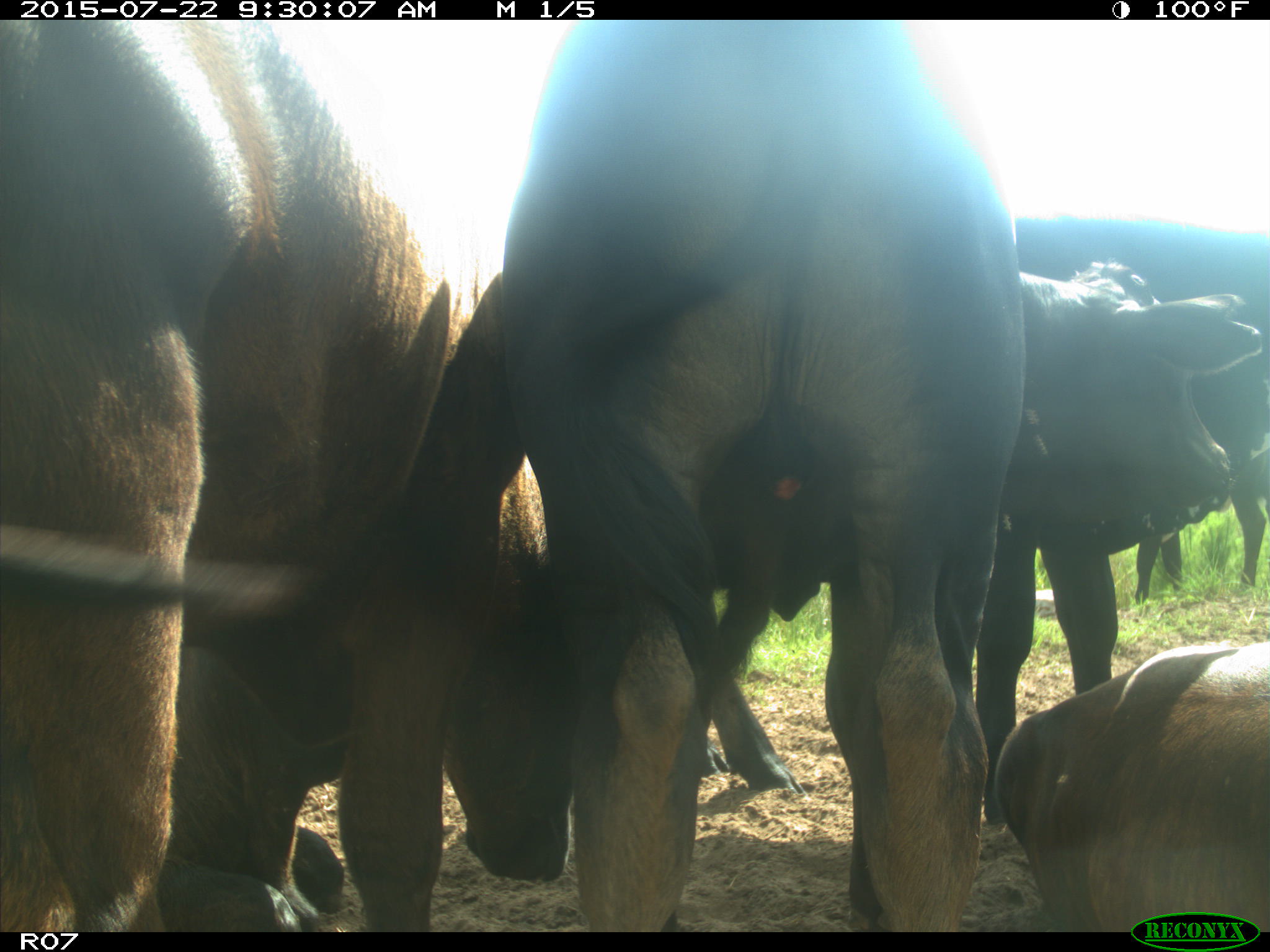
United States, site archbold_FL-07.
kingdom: Animalia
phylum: Chordata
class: Mammalia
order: Artiodactyla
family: Bovidae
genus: Bos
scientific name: Bos taurus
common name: domestic cow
Bos taurus (domestic cow).